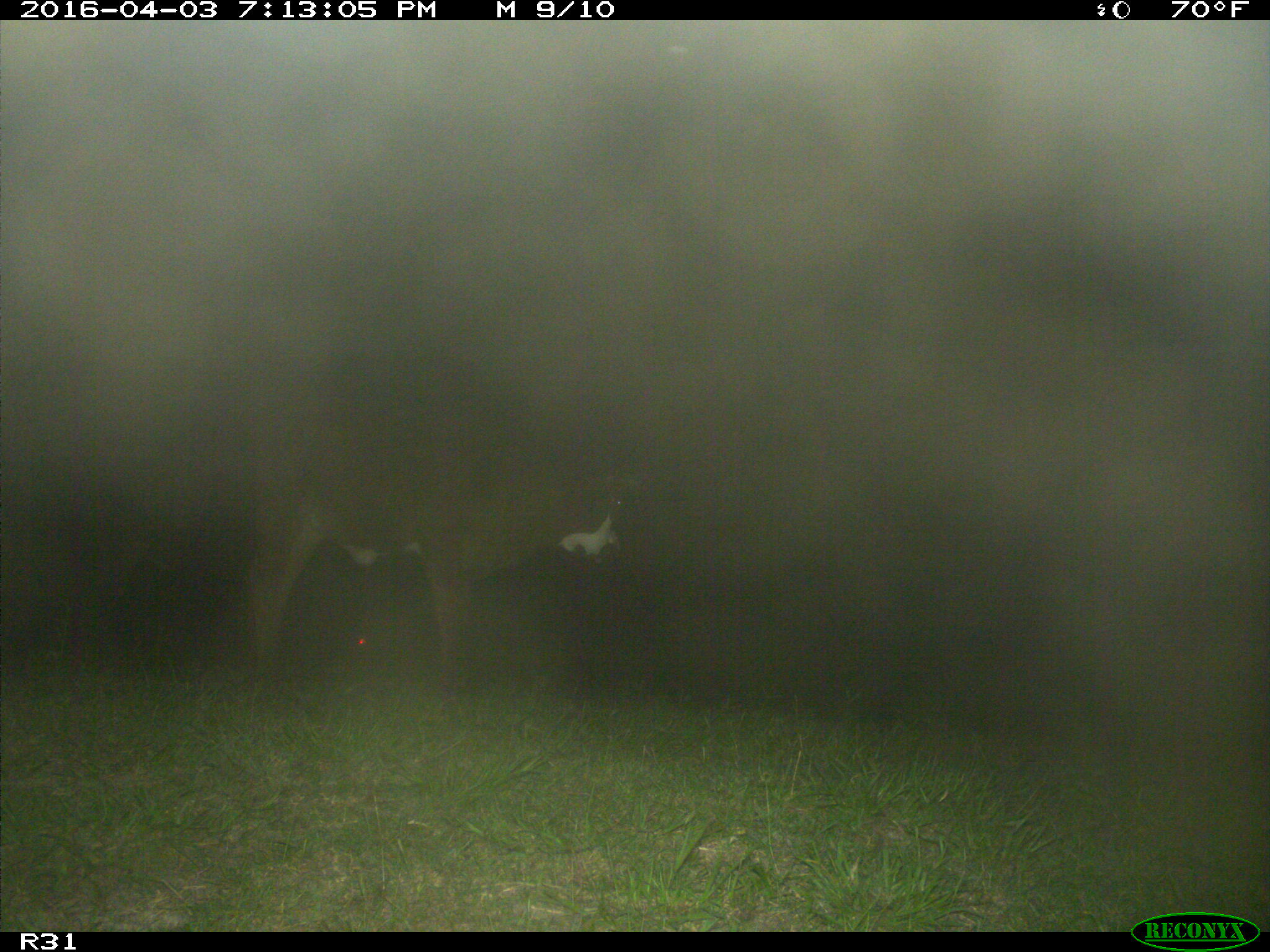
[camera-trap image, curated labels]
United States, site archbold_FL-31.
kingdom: Animalia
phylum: Chordata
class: Mammalia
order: Artiodactyla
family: Bovidae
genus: Bos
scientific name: Bos taurus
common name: domestic cow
Bos taurus (domestic cow).